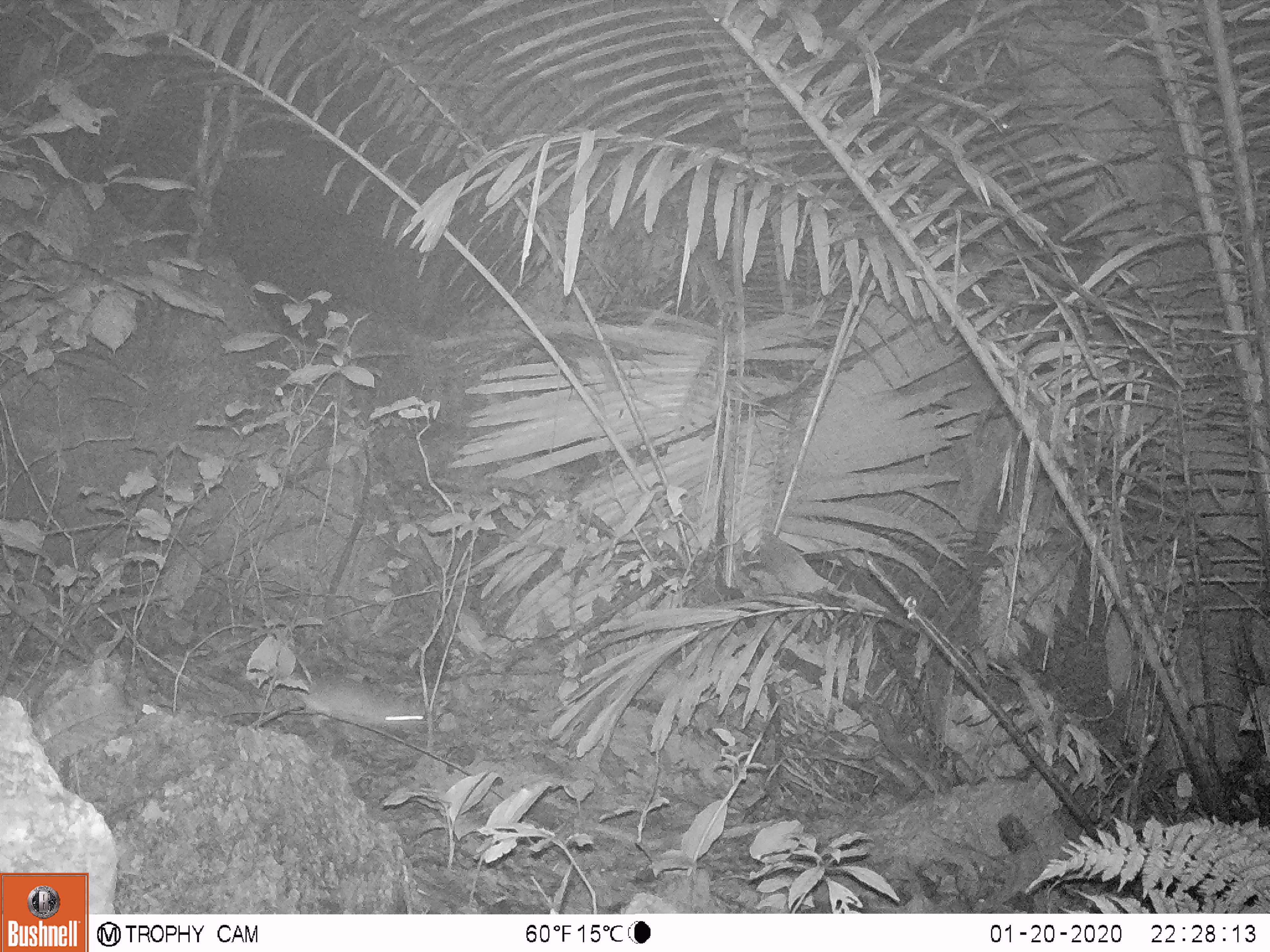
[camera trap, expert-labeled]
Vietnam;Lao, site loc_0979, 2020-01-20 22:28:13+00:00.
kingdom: Animalia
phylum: Chordata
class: Mammalia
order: Rodentia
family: Muridae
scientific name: Muridae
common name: old-world mice and rats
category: unidentified murid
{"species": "unidentified murid (old-world mice and rats) (Muridae)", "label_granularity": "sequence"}